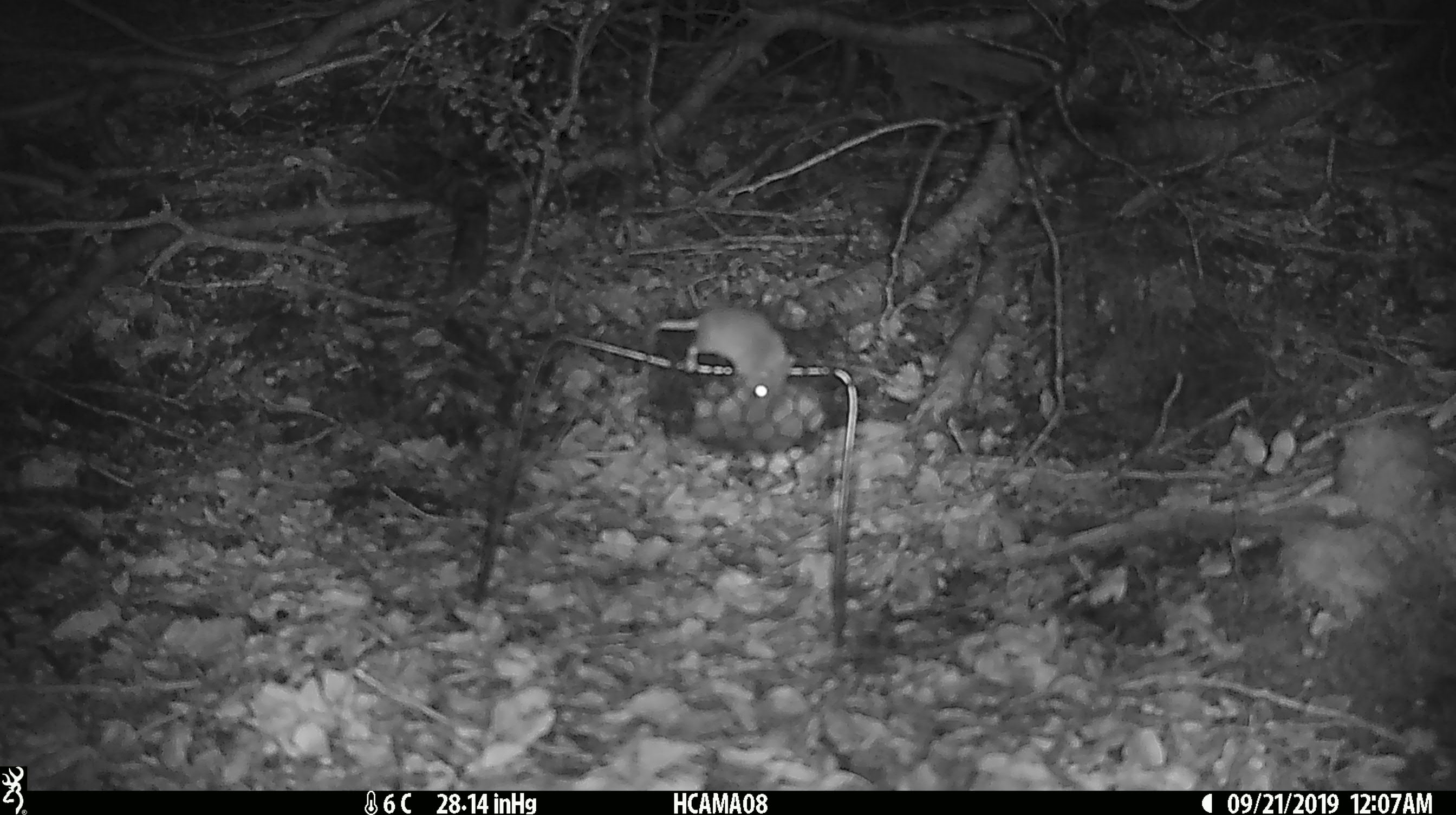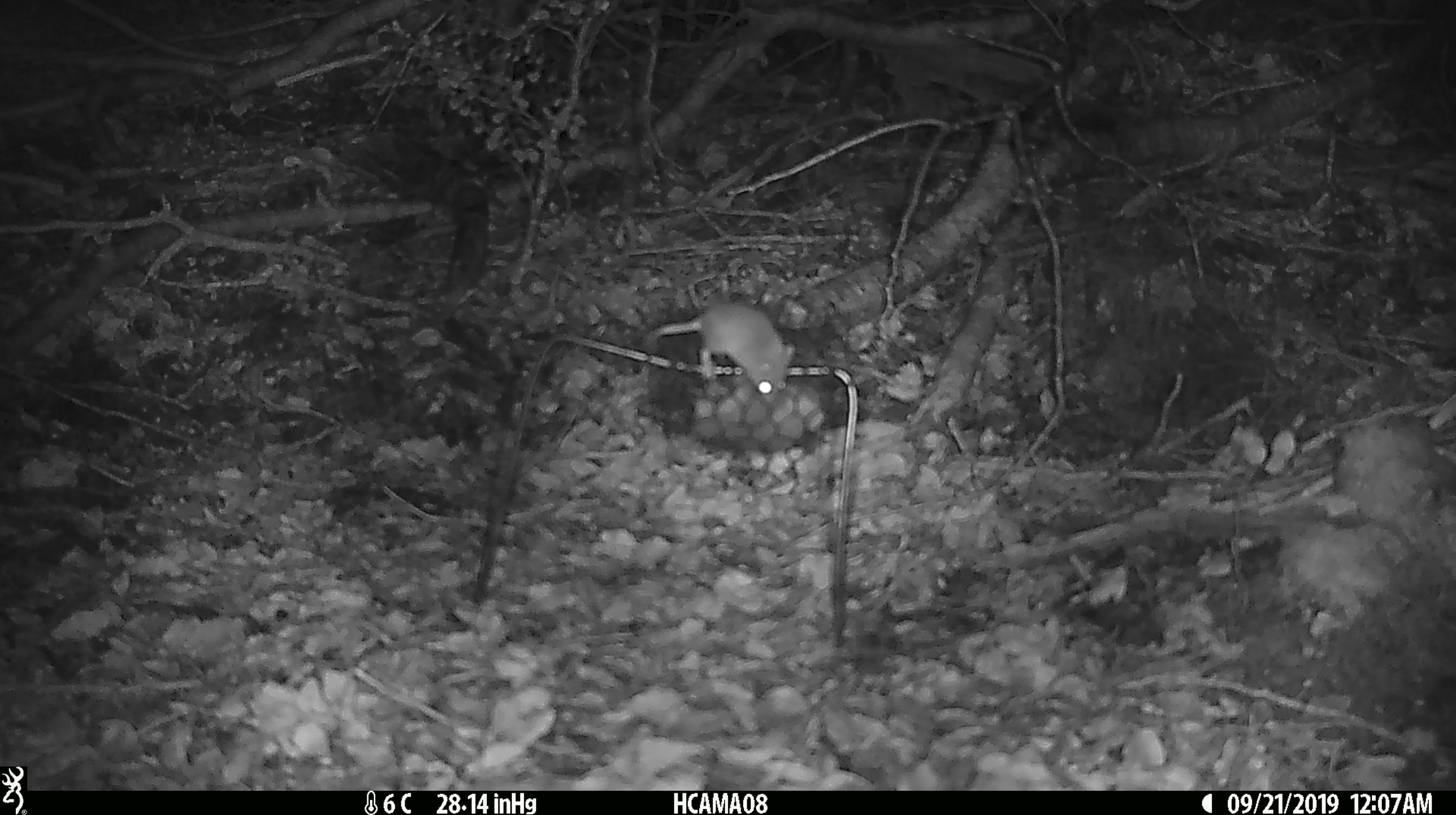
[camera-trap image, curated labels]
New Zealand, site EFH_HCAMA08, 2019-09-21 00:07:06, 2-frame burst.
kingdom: Animalia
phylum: Chordata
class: Mammalia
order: Rodentia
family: Muridae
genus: Mus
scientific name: Mus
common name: mouse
Mouse (Mus).